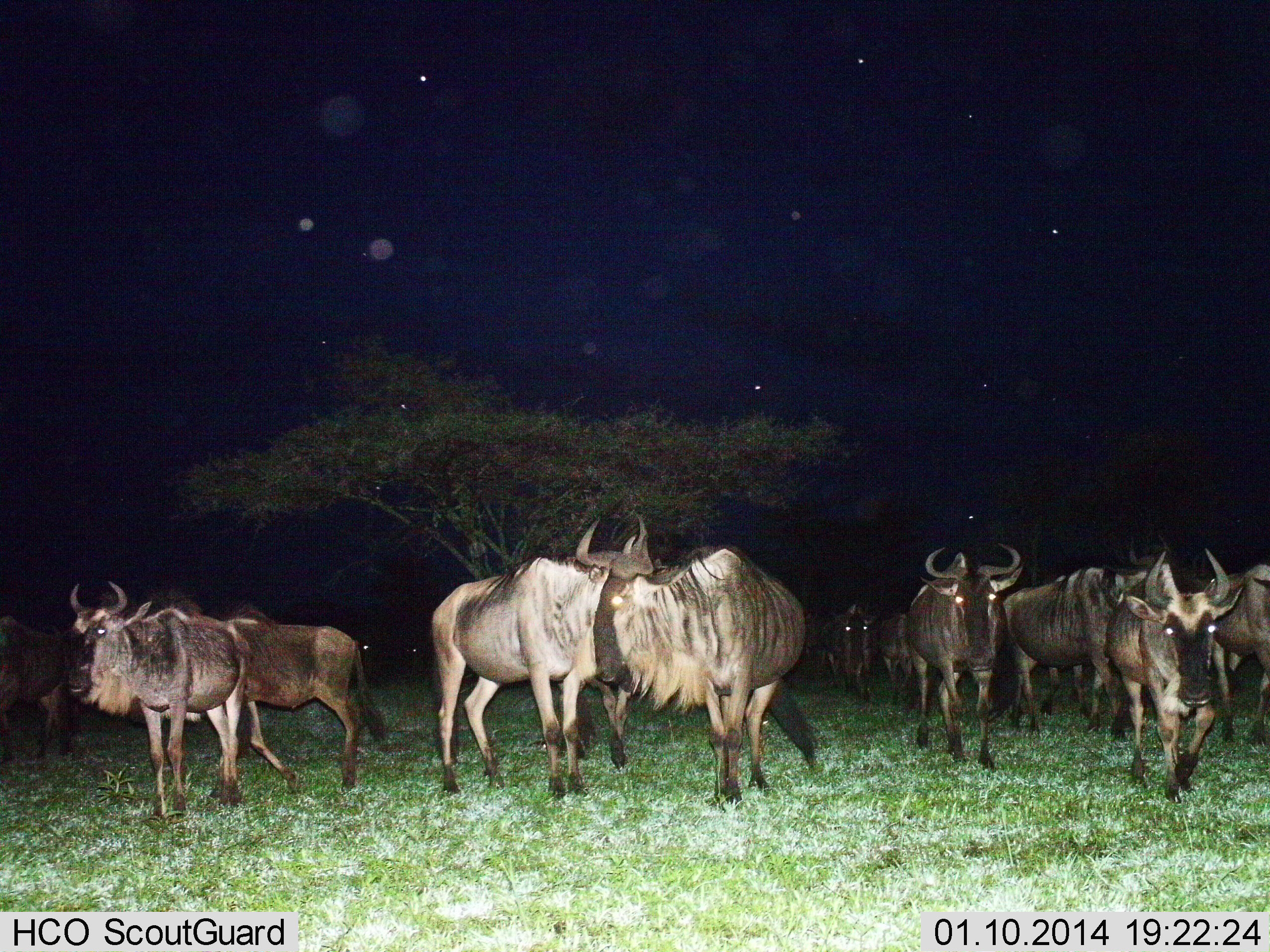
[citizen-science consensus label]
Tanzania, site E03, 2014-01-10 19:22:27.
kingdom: Animalia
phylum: Chordata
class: Mammalia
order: Artiodactyla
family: Bovidae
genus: Connochaetes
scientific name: Connochaetes taurinus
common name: blue wildebeest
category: wildebeest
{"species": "wildebeest (blue wildebeest) (Connochaetes taurinus)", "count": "11-50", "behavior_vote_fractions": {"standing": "61%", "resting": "2%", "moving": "66%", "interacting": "7%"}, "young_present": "2%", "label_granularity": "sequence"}